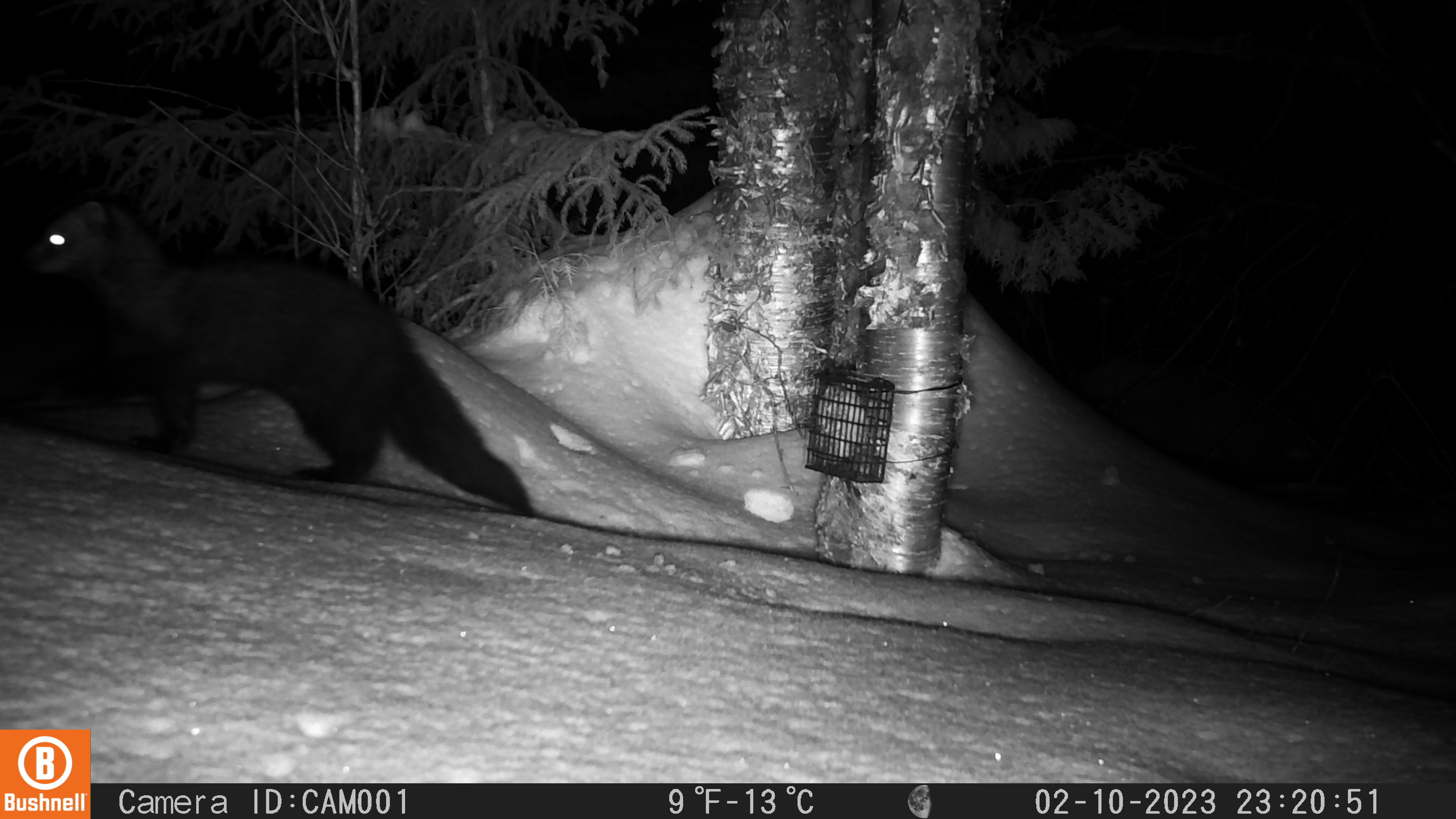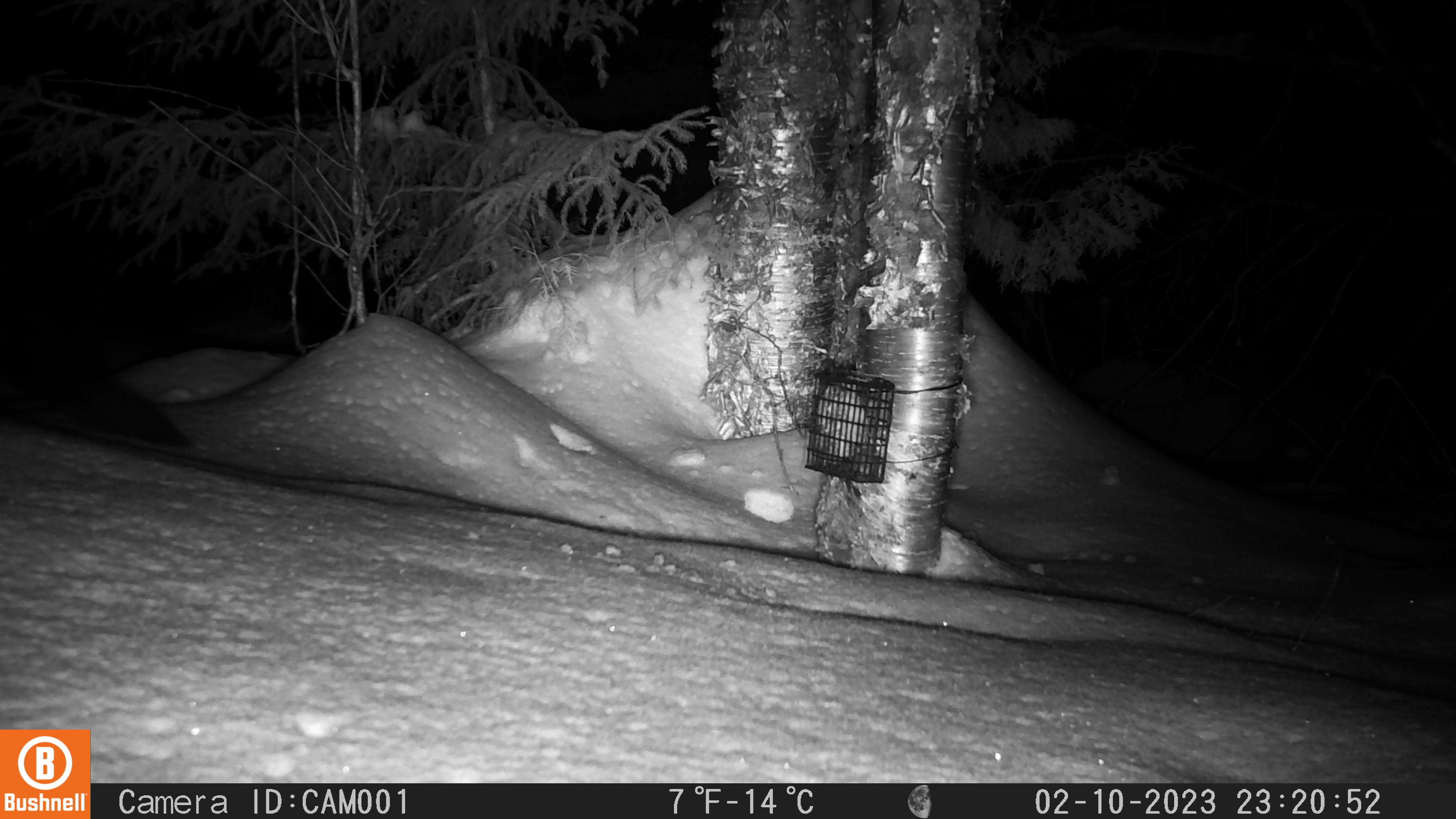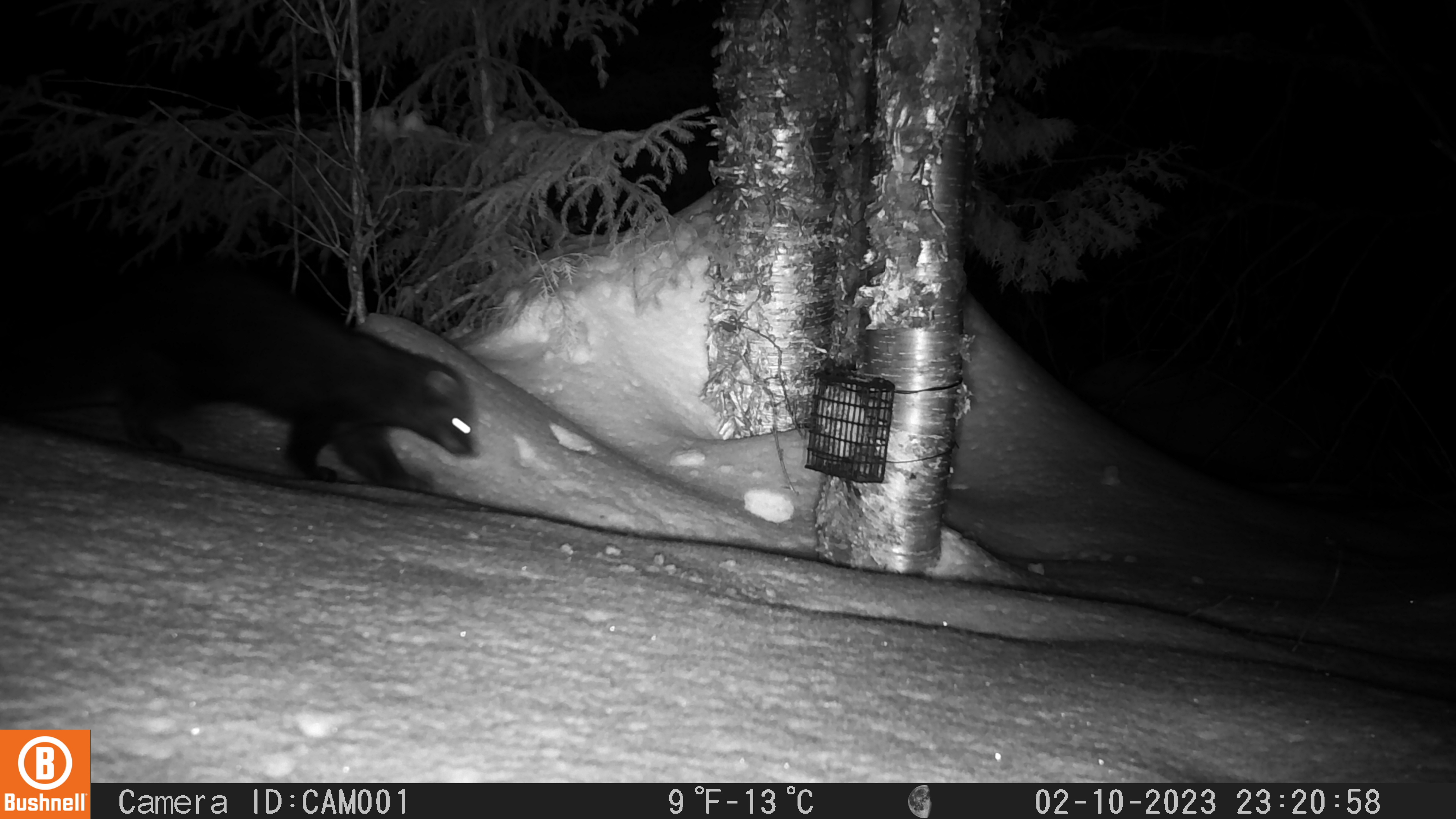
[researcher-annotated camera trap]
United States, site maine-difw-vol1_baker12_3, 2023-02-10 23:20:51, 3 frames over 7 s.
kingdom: Animalia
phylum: Chordata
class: Mammalia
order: Carnivora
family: Mustelidae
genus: Pekania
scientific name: Pekania pennanti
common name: fisher